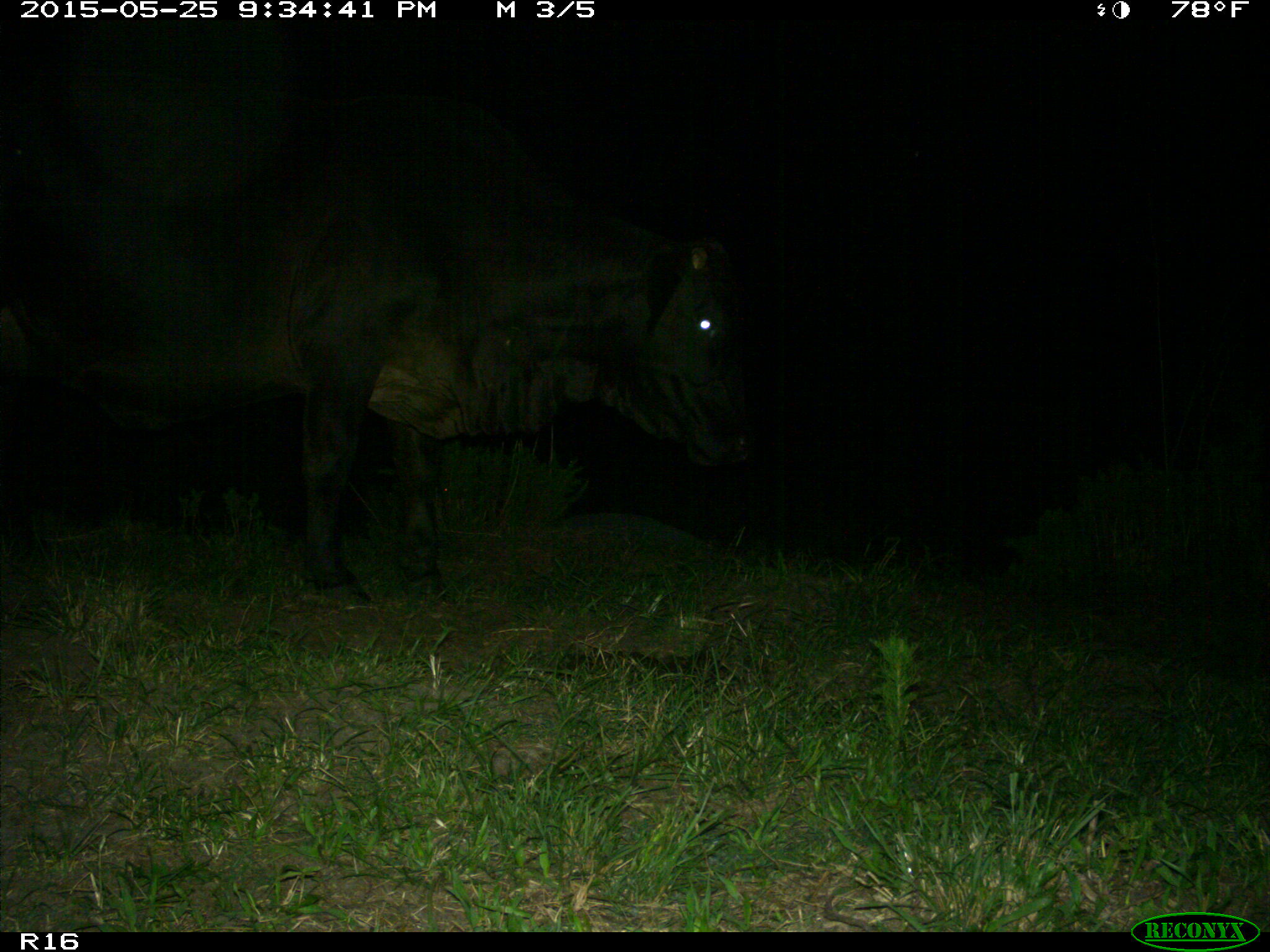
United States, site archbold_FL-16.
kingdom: Animalia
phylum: Chordata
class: Mammalia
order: Artiodactyla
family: Bovidae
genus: Bos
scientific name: Bos taurus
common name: domestic cow